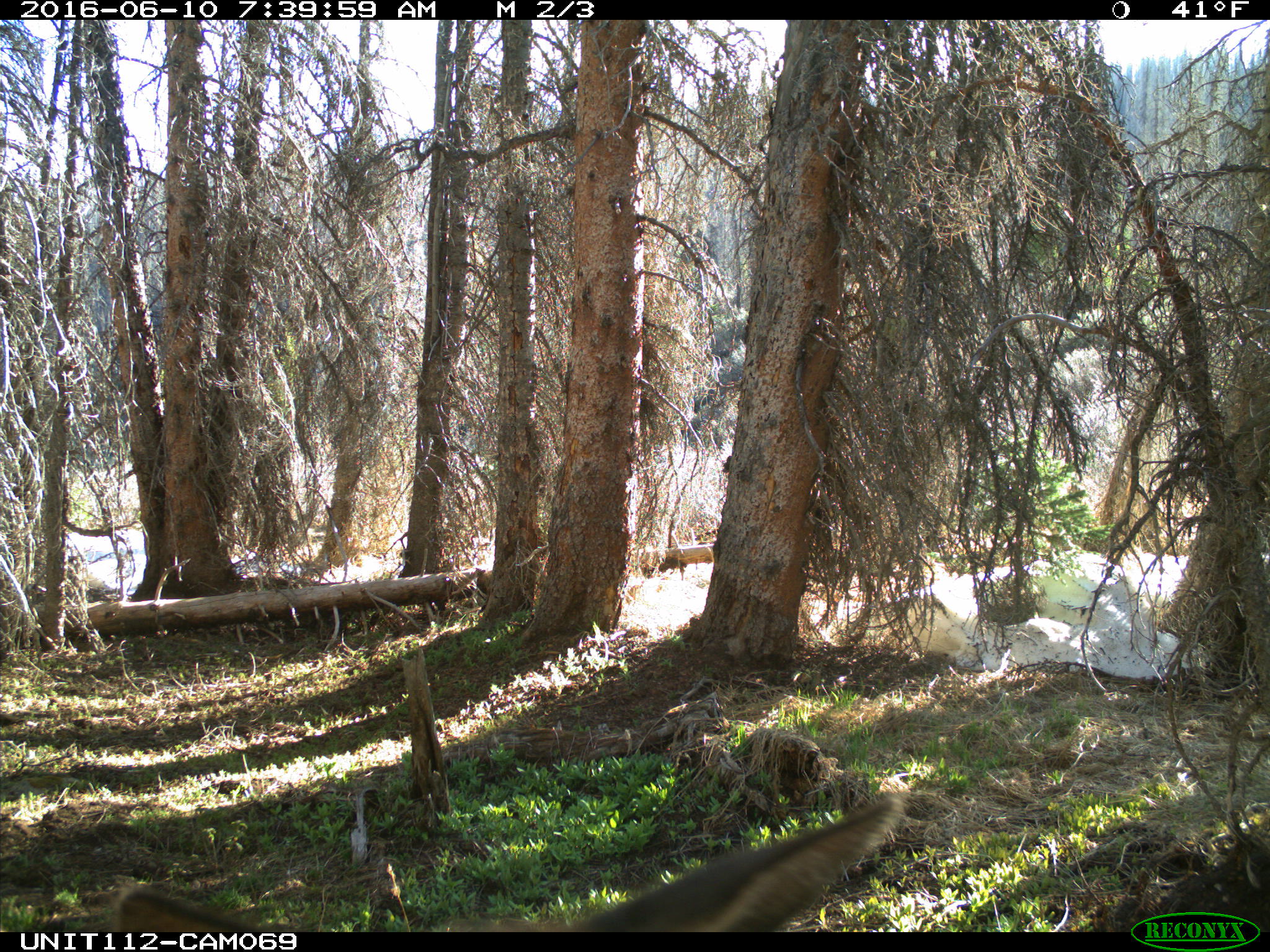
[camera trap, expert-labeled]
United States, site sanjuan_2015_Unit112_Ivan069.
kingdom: Animalia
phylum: Chordata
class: Mammalia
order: Artiodactyla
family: Cervidae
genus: Cervus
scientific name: Cervus elaphus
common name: red deer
Cervus elaphus (red deer).